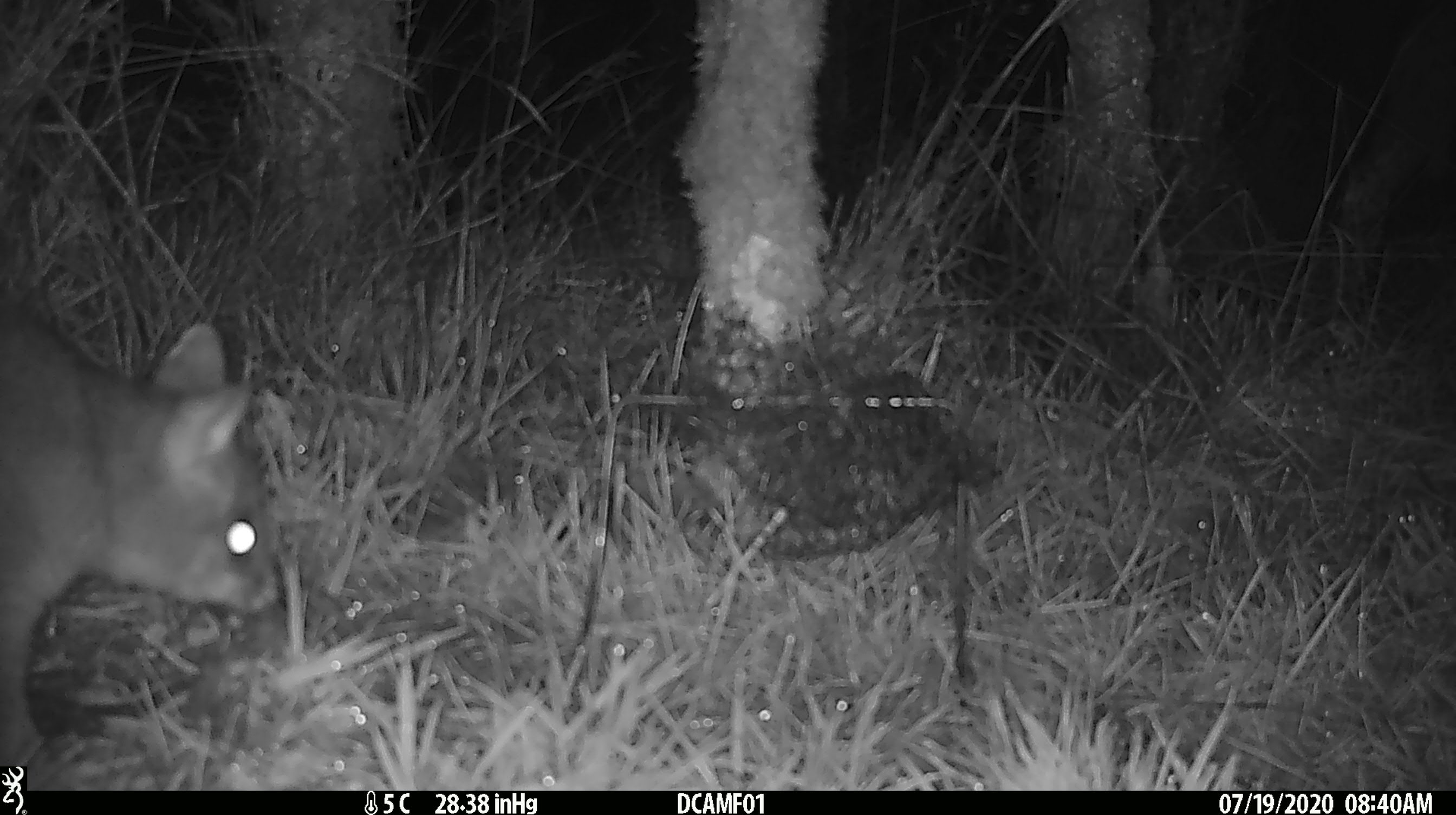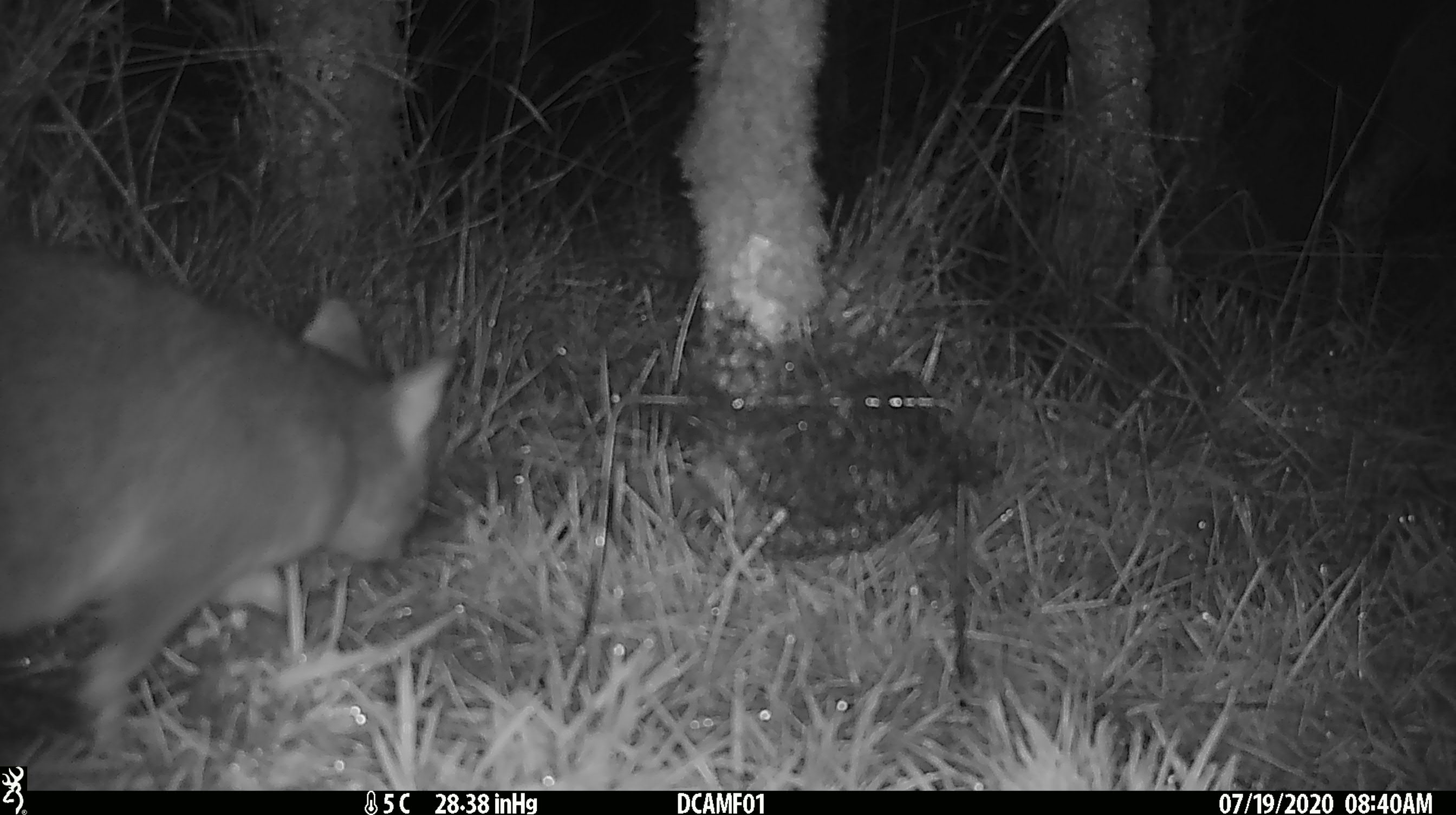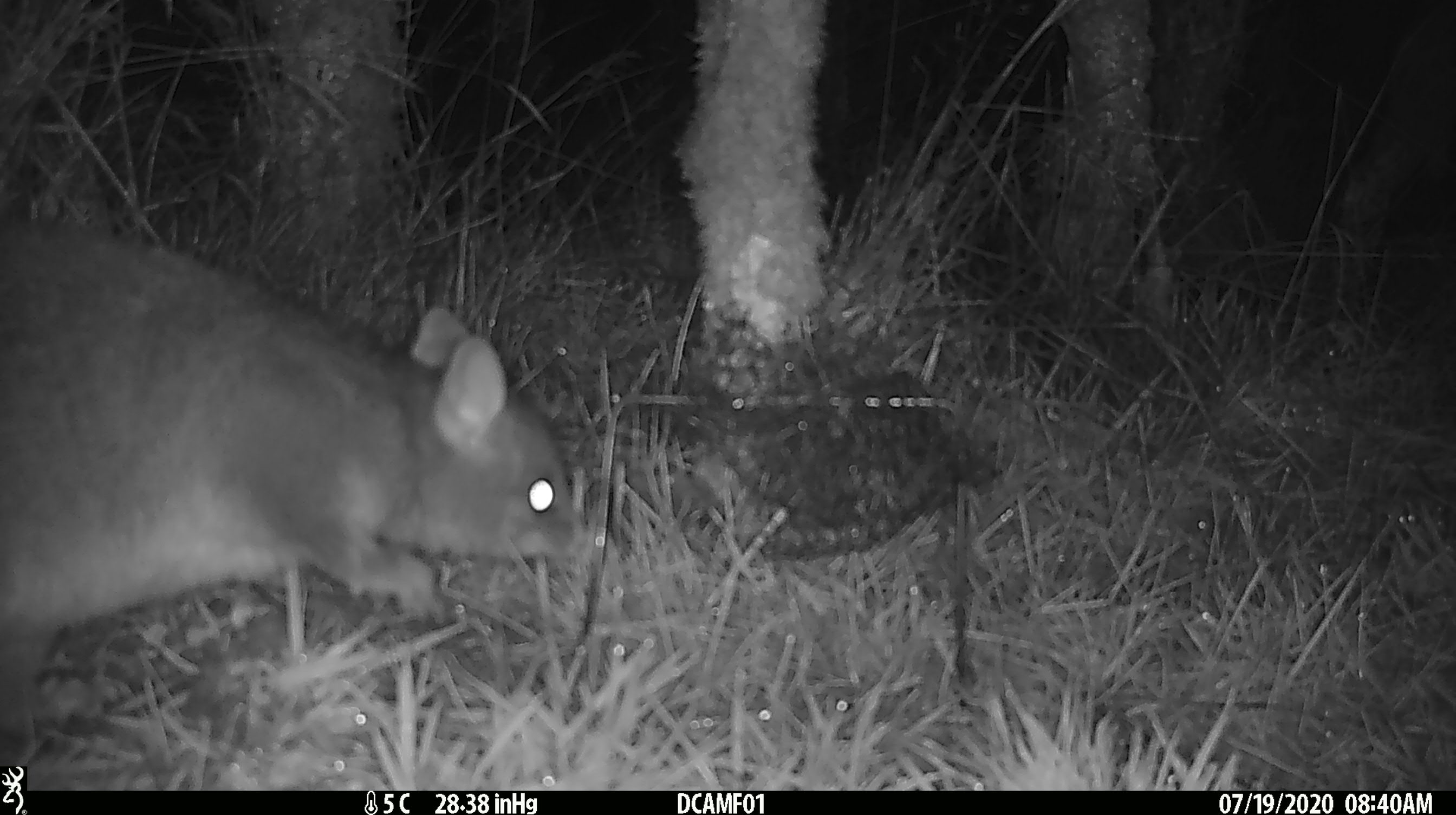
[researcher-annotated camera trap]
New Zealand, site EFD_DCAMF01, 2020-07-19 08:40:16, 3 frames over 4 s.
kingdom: Animalia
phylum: Chordata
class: Mammalia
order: Diprotodontia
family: Phalangeridae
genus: Trichosurus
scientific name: Trichosurus vulpecula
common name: common brushtail possum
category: possum